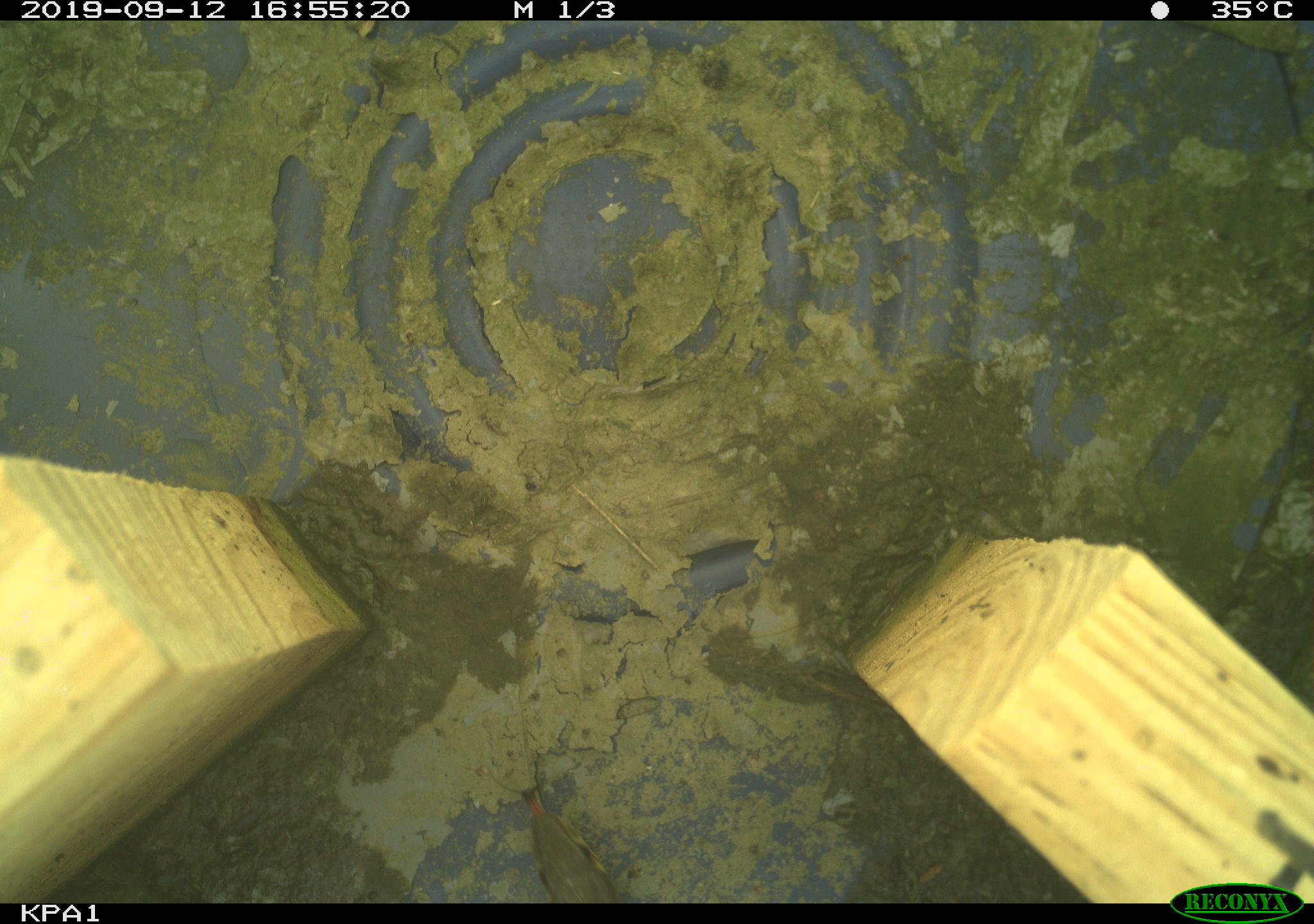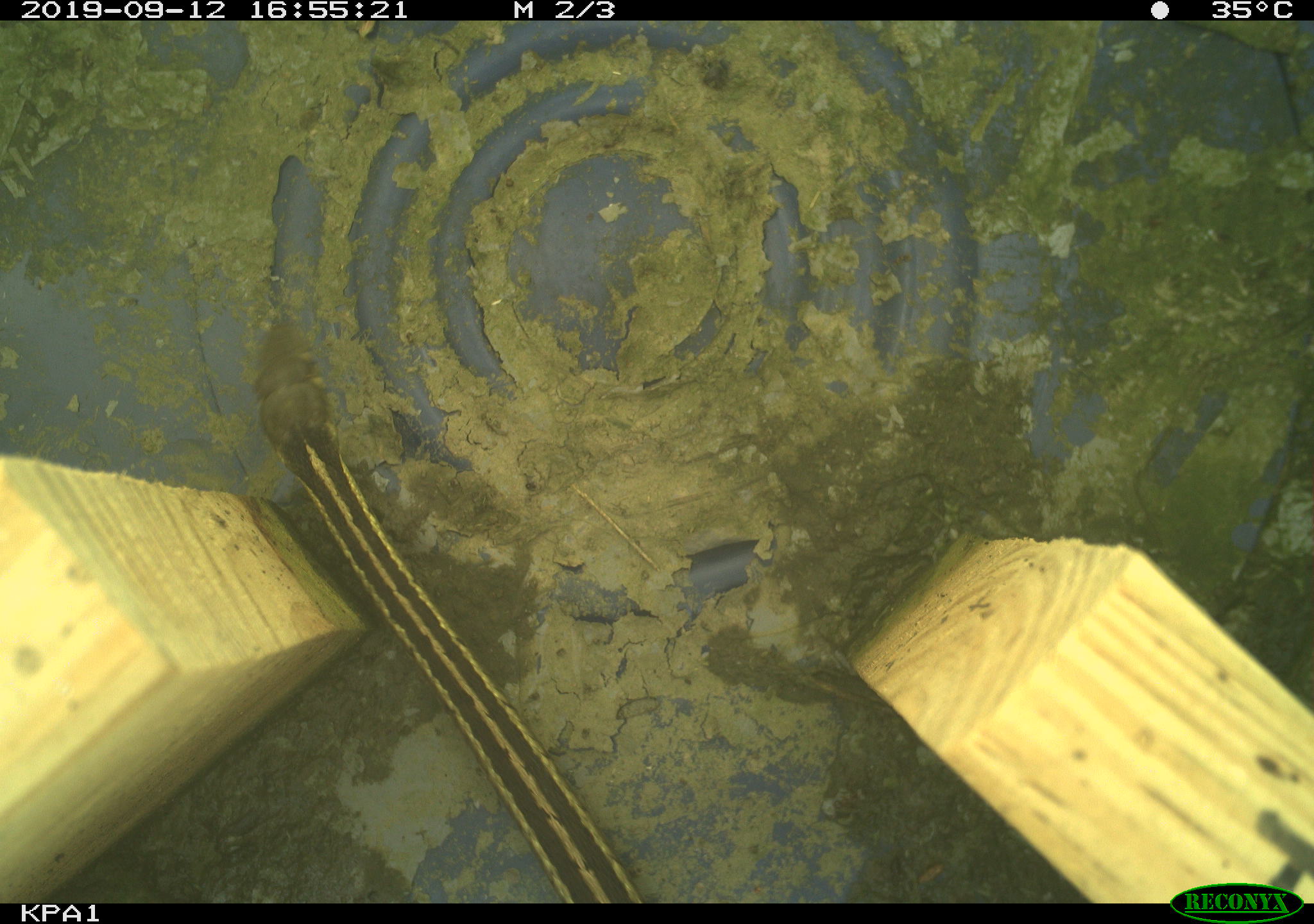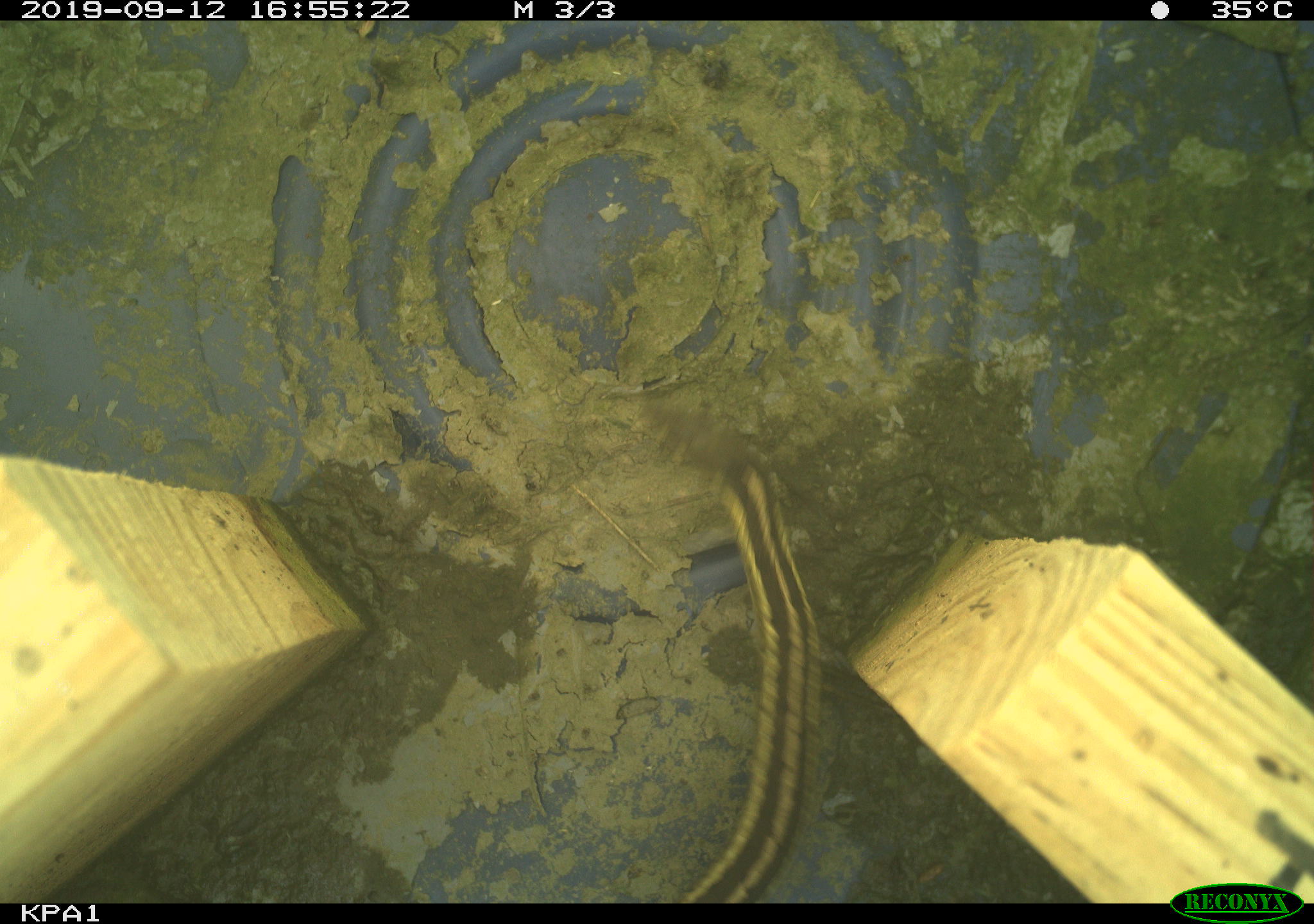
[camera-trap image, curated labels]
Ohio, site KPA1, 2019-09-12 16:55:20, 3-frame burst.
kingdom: Animalia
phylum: Chordata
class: Reptilia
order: Squamata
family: Colubridae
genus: Thamnophis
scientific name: Thamnophis sirtalis sirtalis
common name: eastern gartersnake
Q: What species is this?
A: Eastern gartersnake (Thamnophis sirtalis sirtalis).